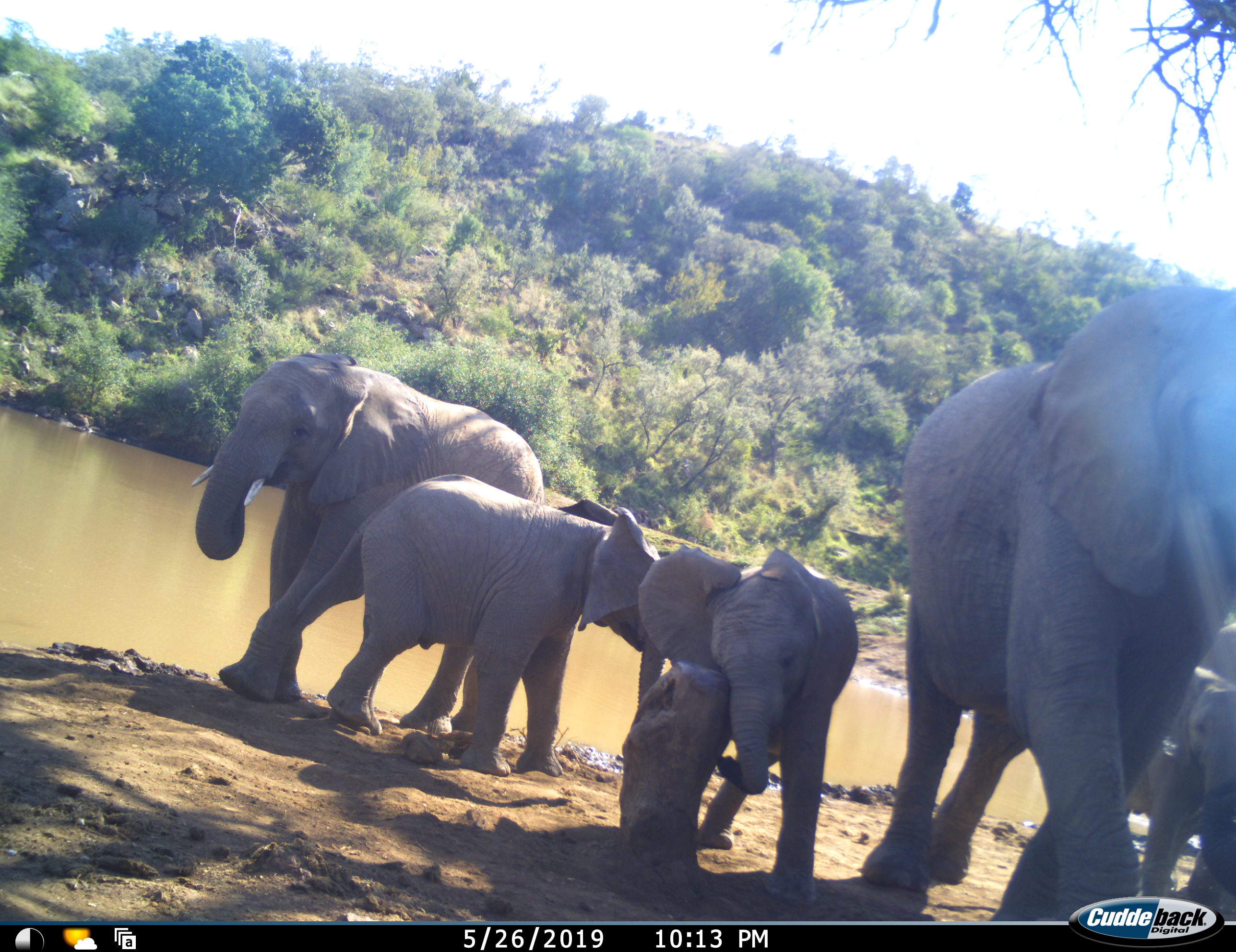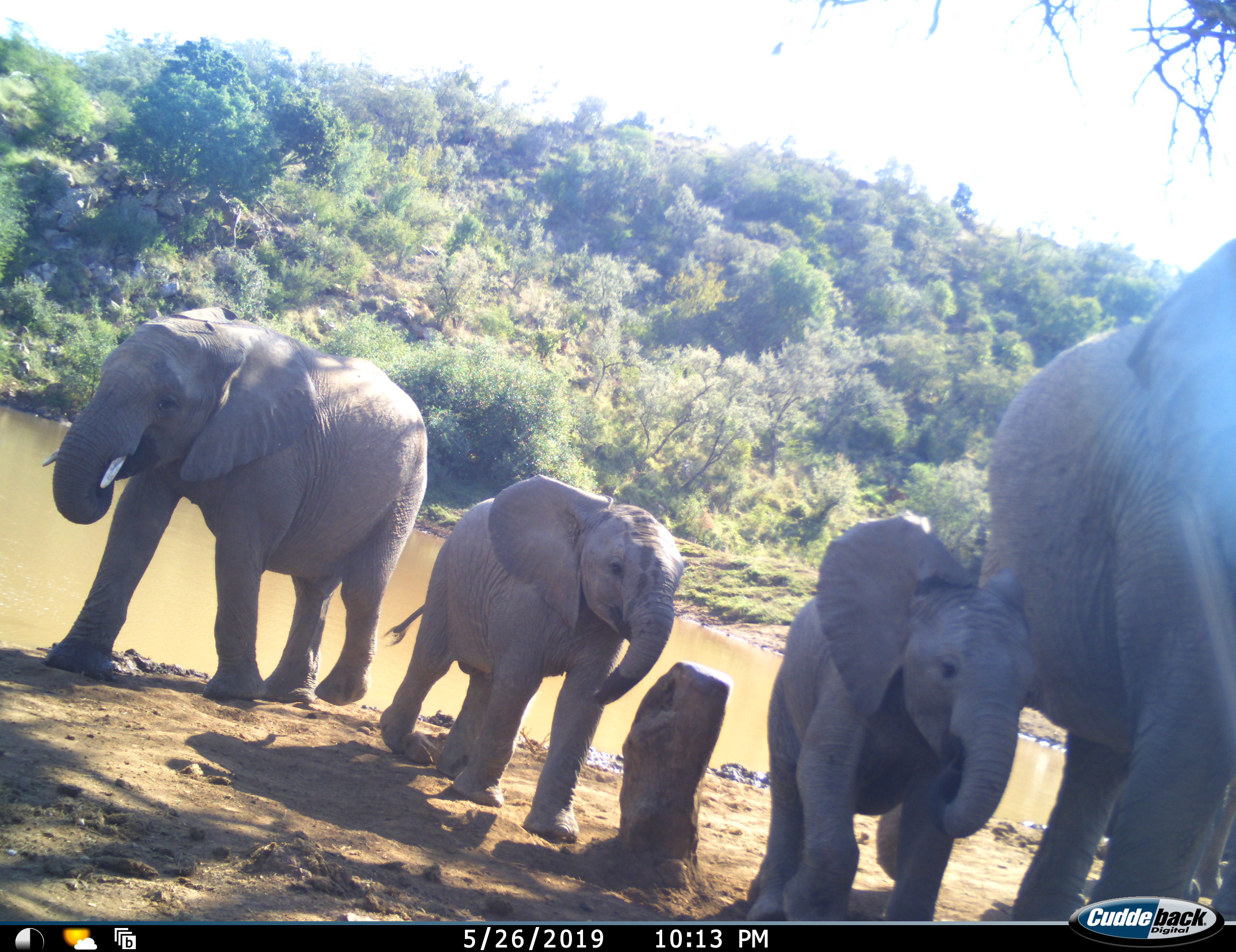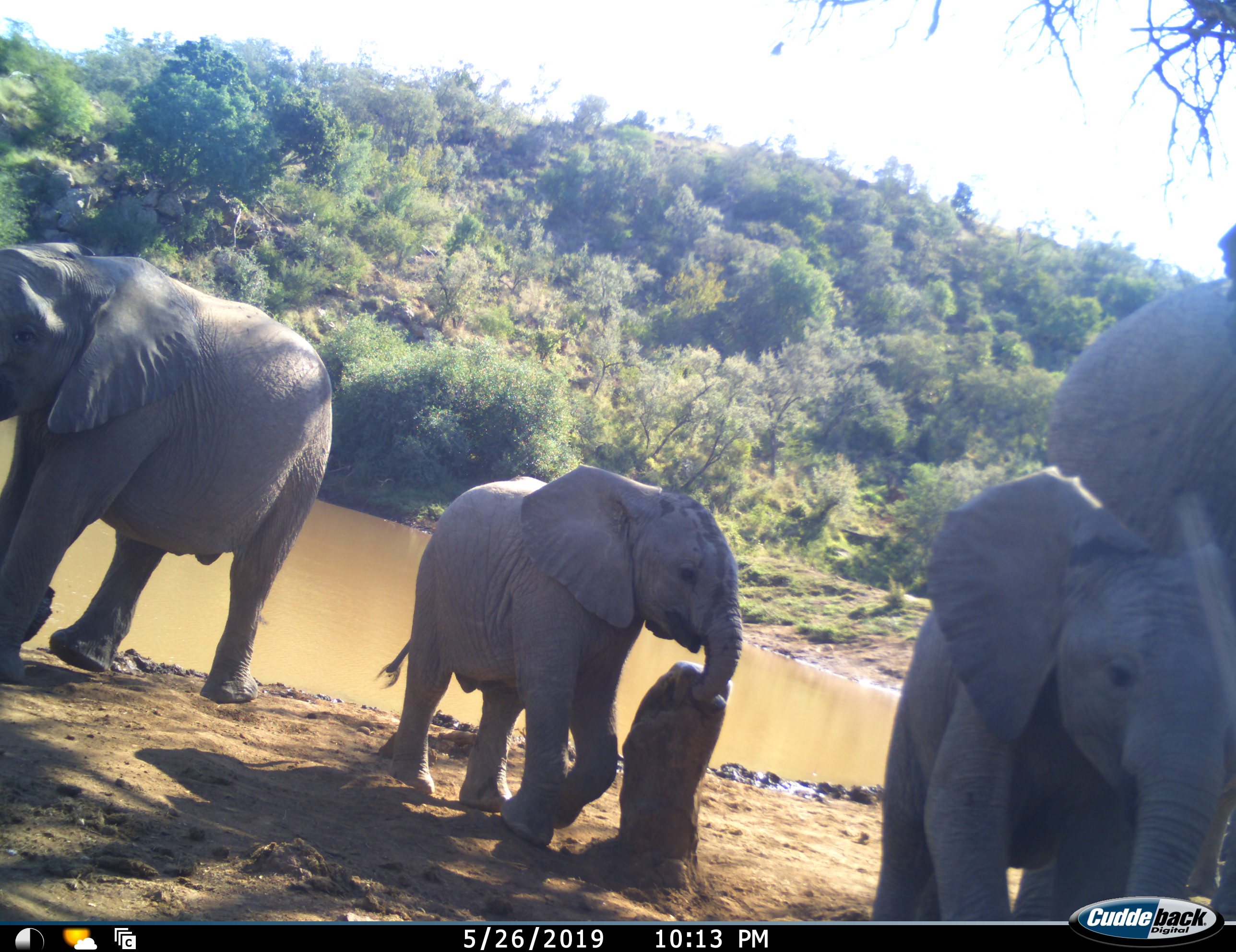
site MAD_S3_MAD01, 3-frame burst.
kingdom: Animalia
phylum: Chordata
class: Mammalia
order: Proboscidea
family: Elephantidae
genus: Loxodonta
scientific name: Loxodonta africana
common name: african bush elephant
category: elephant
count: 5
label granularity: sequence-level